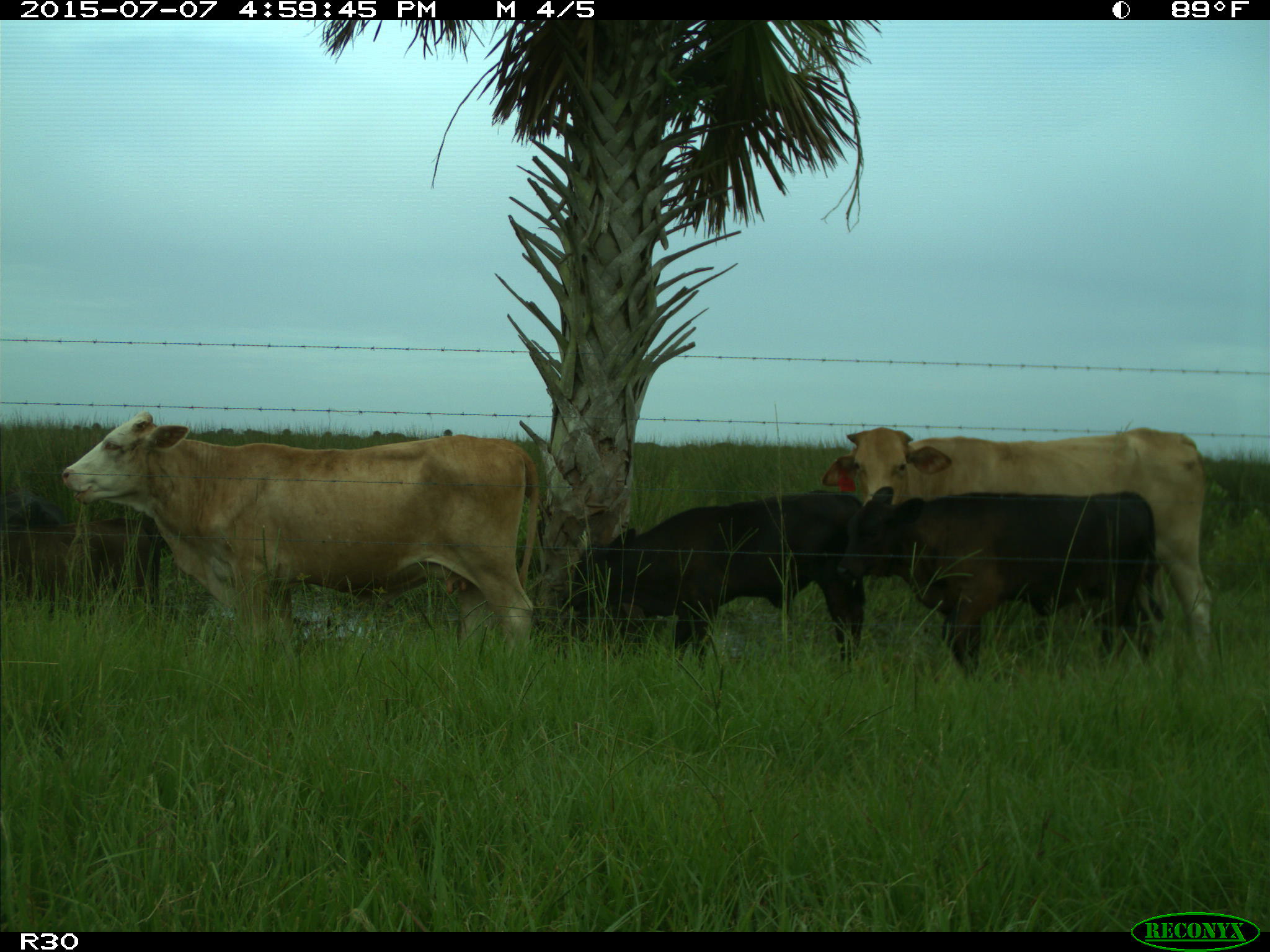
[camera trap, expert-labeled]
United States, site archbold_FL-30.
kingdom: Animalia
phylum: Chordata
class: Mammalia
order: Artiodactyla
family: Bovidae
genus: Bos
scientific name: Bos taurus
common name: domestic cow